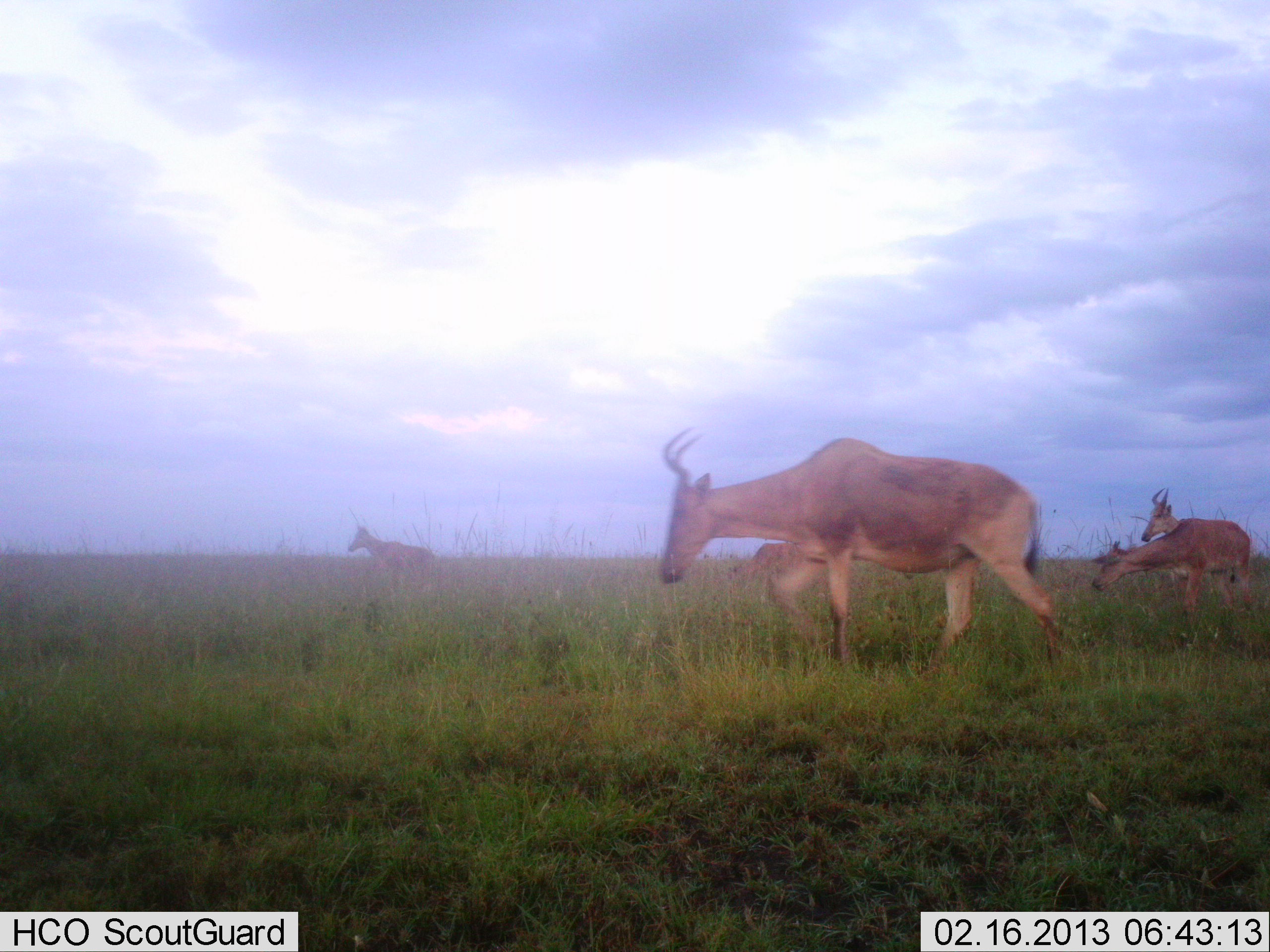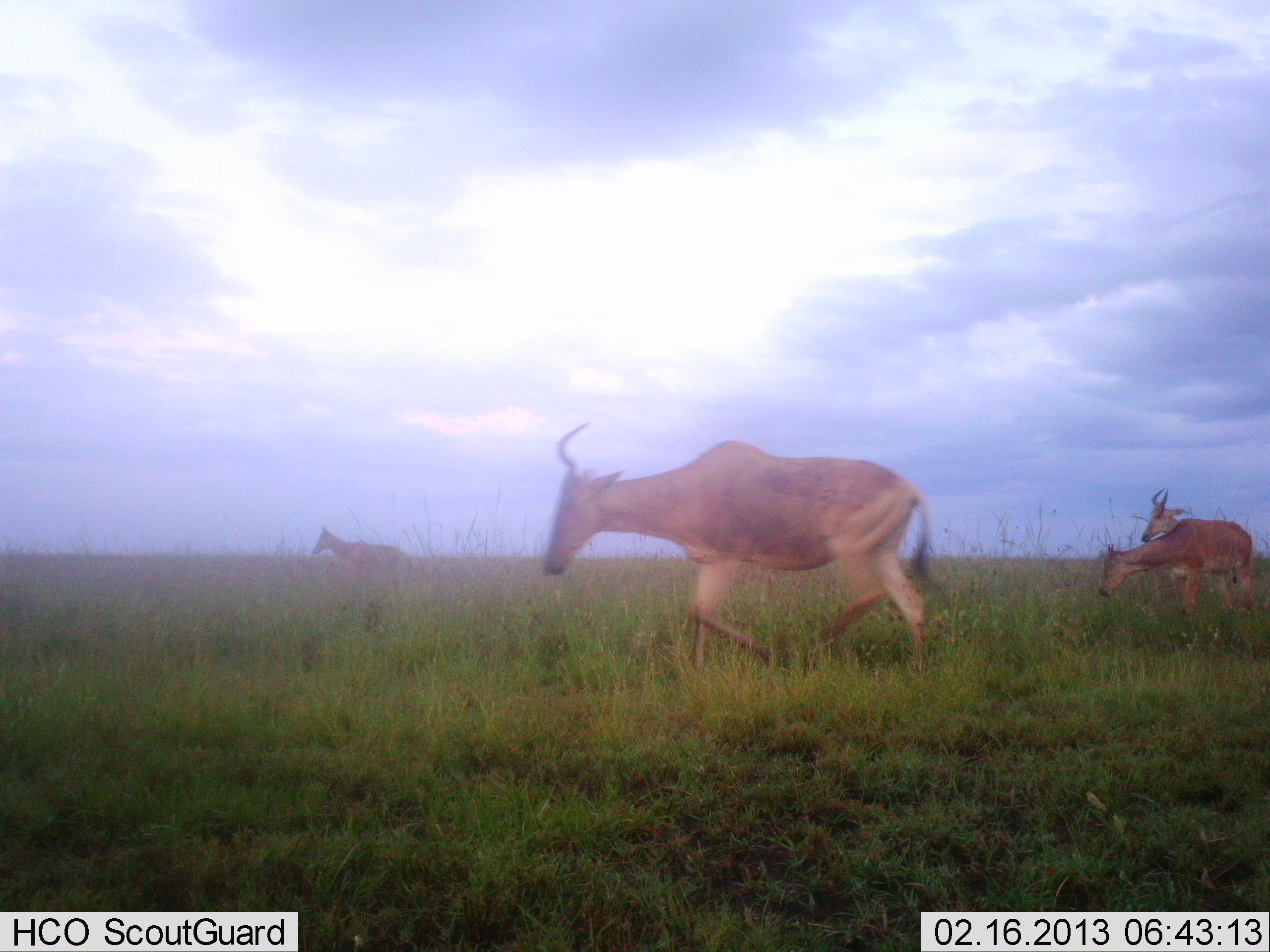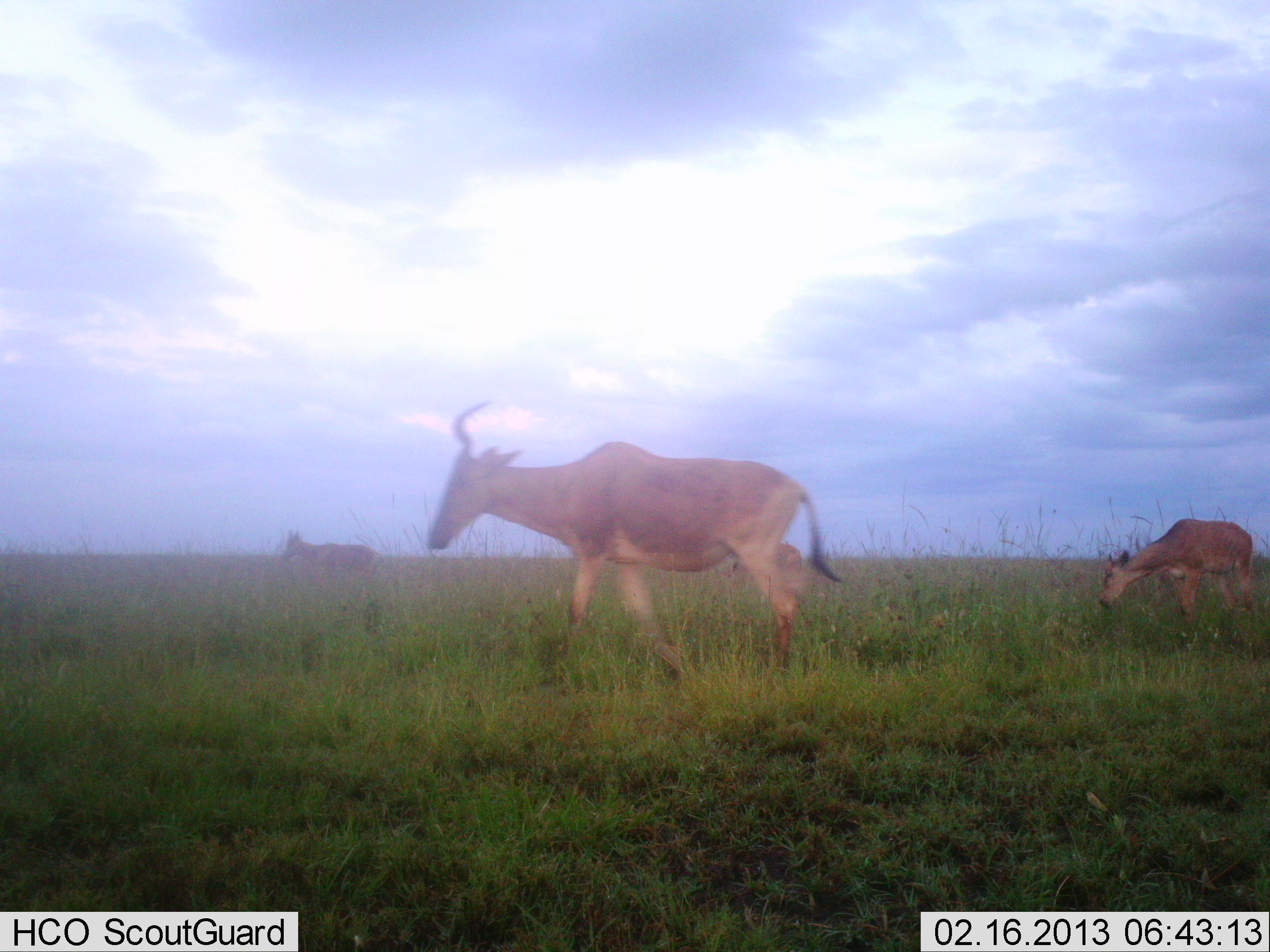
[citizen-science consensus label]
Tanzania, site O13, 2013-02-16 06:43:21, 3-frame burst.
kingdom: Animalia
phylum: Chordata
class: Mammalia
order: Artiodactyla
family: Bovidae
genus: Alcelaphus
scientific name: Alcelaphus buselaphus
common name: hartebeest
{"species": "hartebeest (Alcelaphus buselaphus)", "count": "4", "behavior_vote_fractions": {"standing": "33%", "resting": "0%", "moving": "96%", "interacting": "0%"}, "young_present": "19%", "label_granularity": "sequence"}